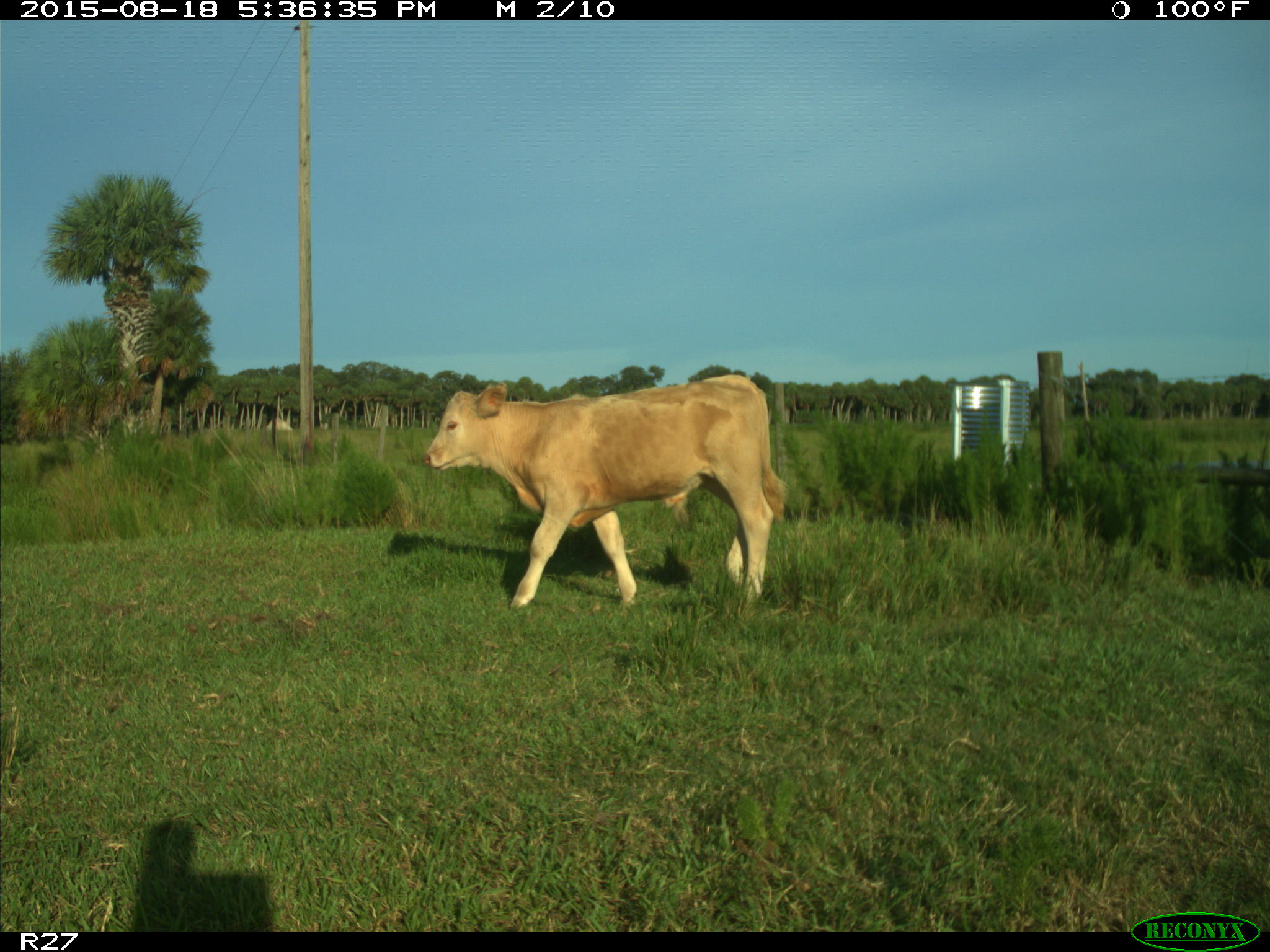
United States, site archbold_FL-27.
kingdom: Animalia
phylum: Chordata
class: Mammalia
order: Artiodactyla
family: Bovidae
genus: Bos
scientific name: Bos taurus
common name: domestic cow